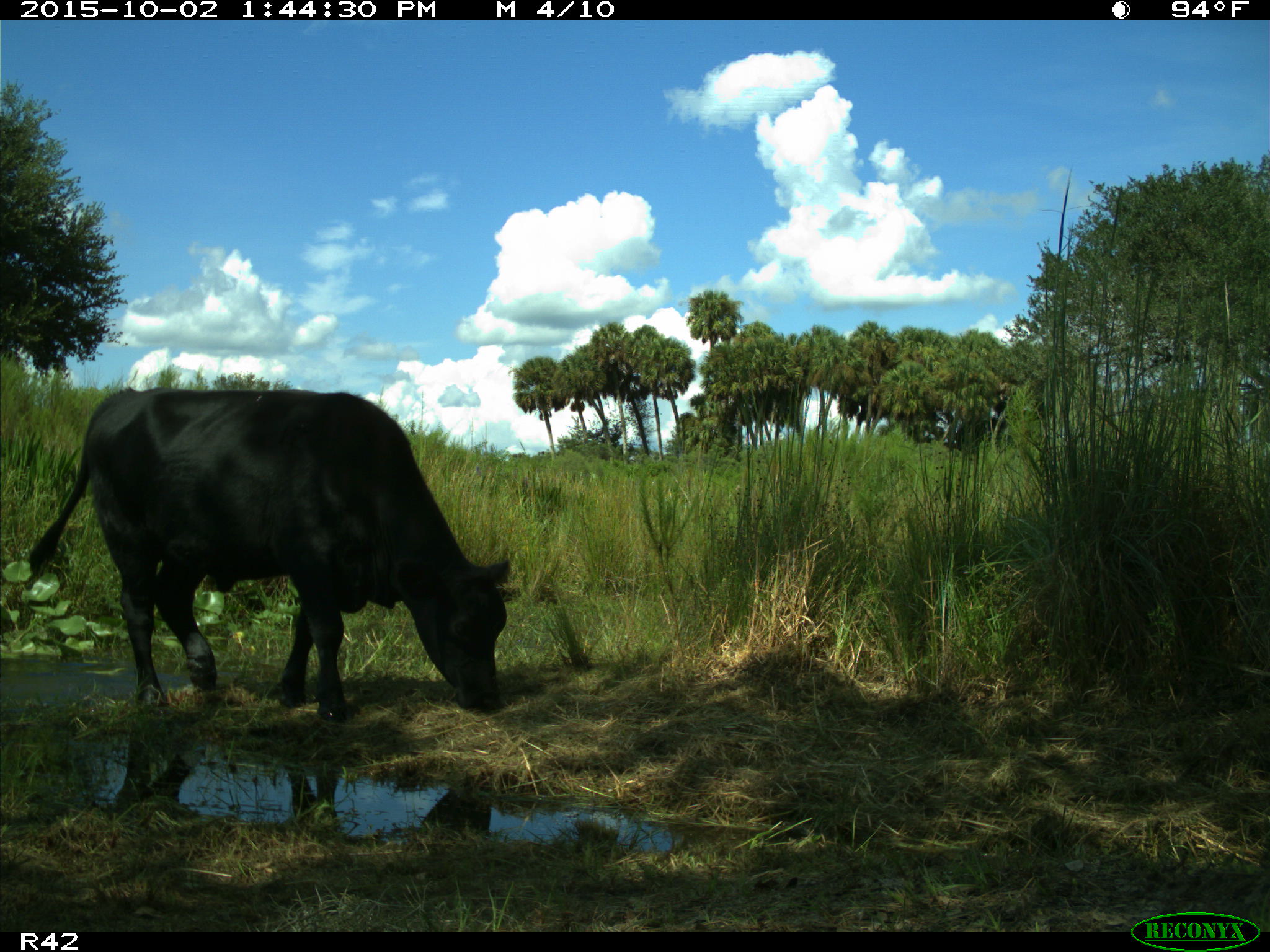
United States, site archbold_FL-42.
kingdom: Animalia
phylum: Chordata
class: Mammalia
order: Artiodactyla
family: Bovidae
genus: Bos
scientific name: Bos taurus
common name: domestic cow